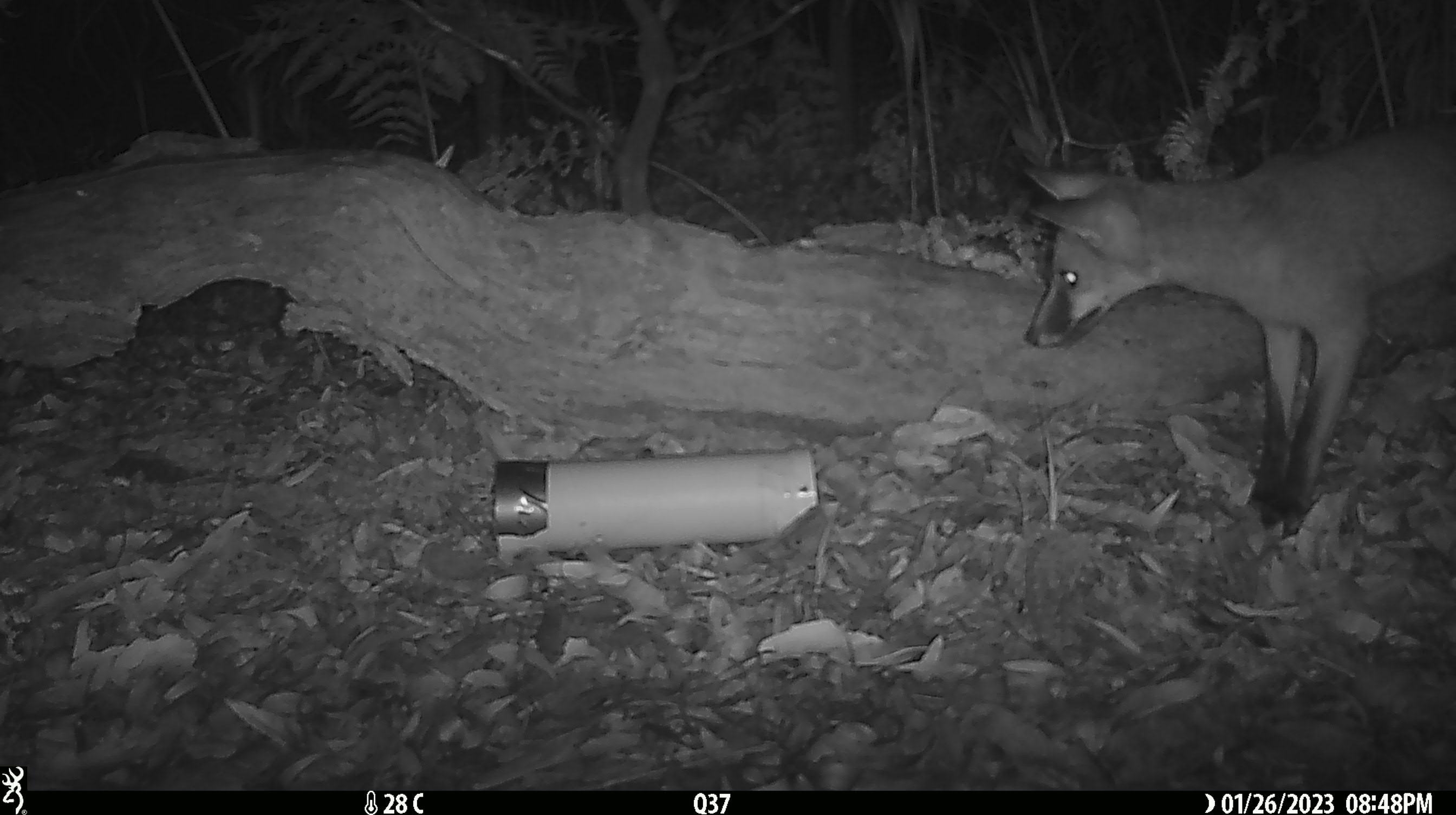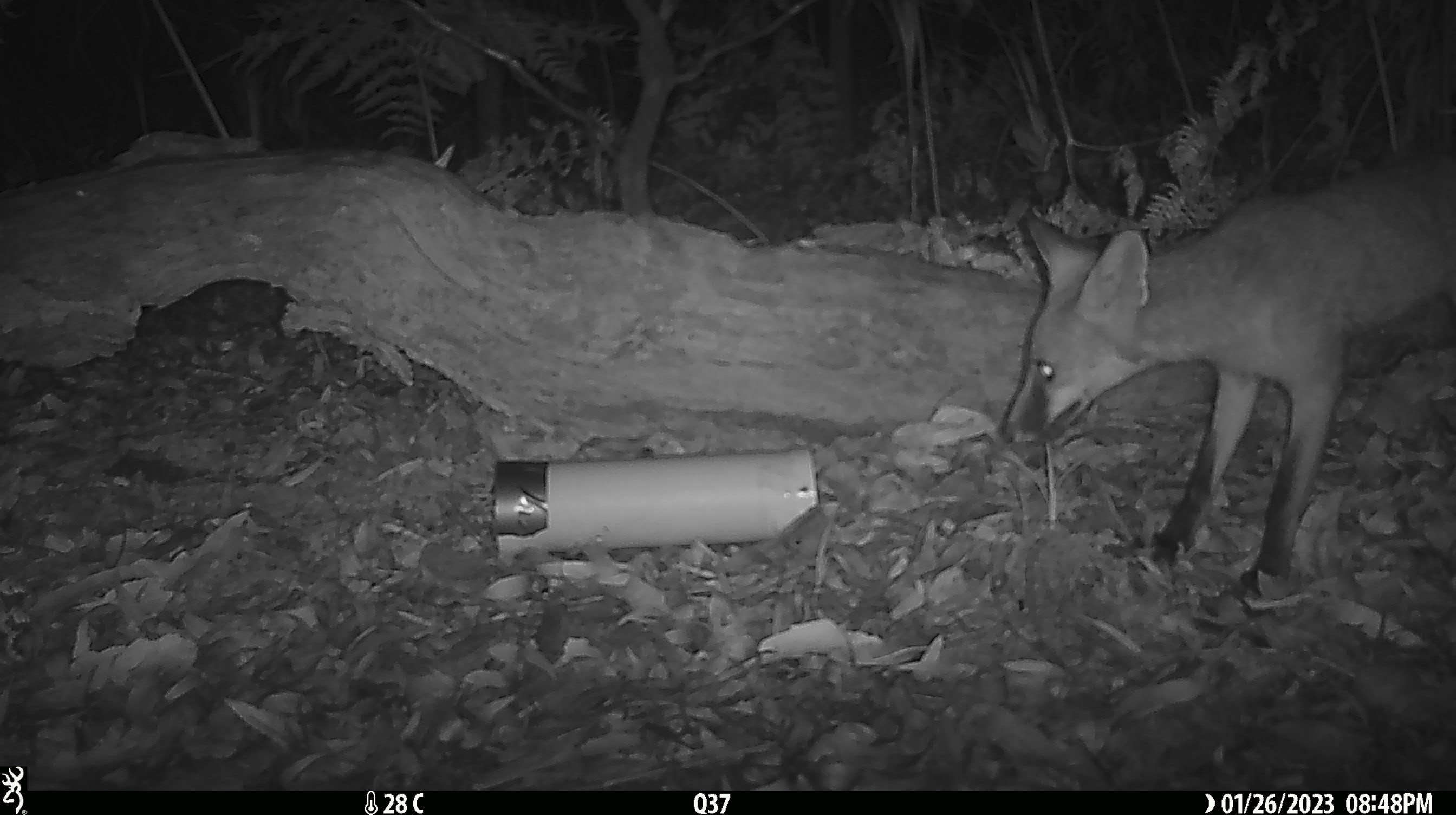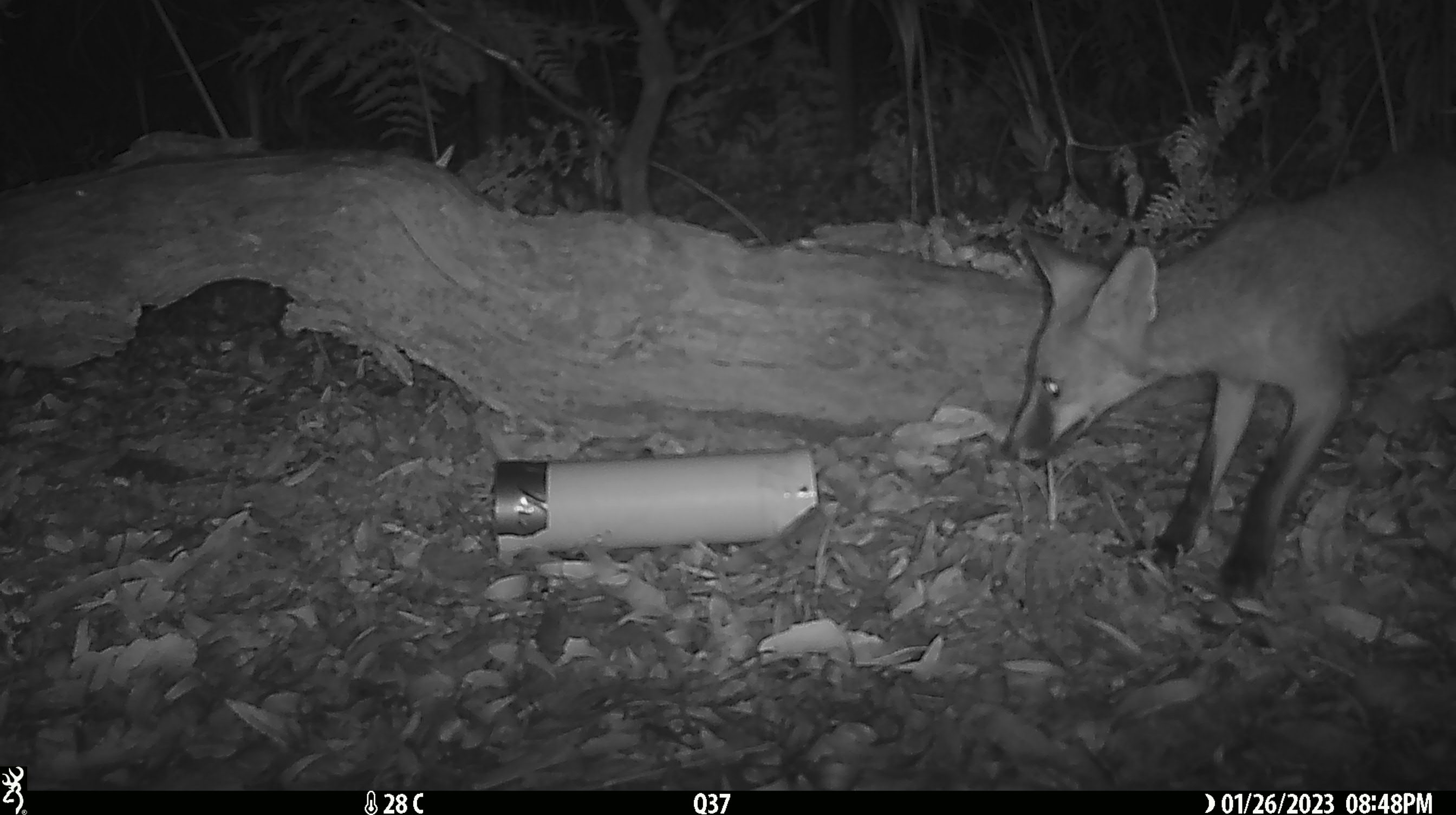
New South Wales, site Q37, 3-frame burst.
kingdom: Animalia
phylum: Chordata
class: Mammalia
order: Carnivora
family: Canidae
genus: Vulpes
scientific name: Vulpes vulpes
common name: red fox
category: fox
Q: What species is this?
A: Fox (red fox) (Vulpes vulpes).